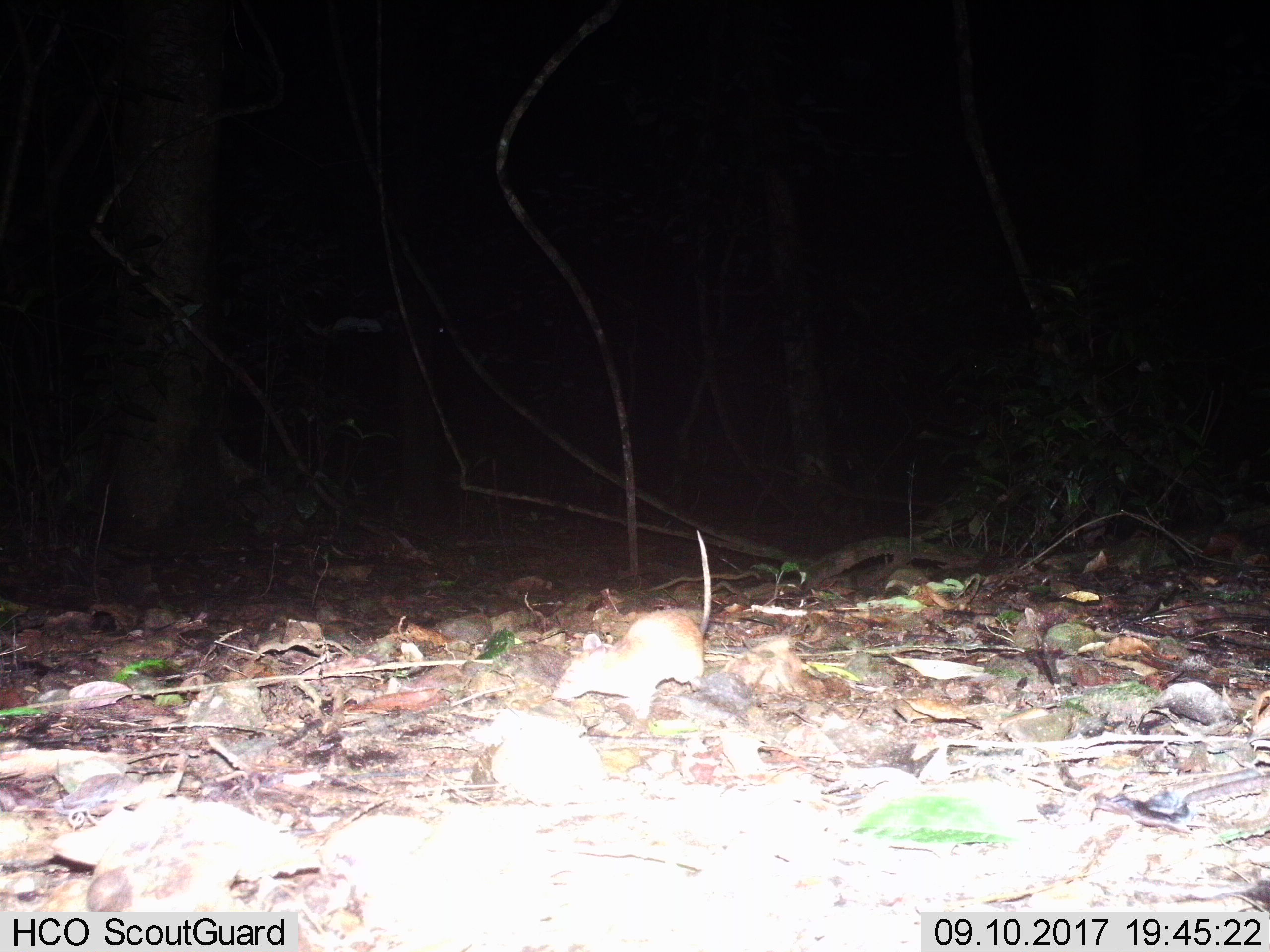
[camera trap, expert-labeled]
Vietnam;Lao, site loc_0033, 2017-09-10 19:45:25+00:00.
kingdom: Animalia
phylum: Chordata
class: Mammalia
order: Rodentia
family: Muridae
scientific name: Muridae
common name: old-world mice and rats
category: unidentified murid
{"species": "unidentified murid (old-world mice and rats) (Muridae)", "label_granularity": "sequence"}